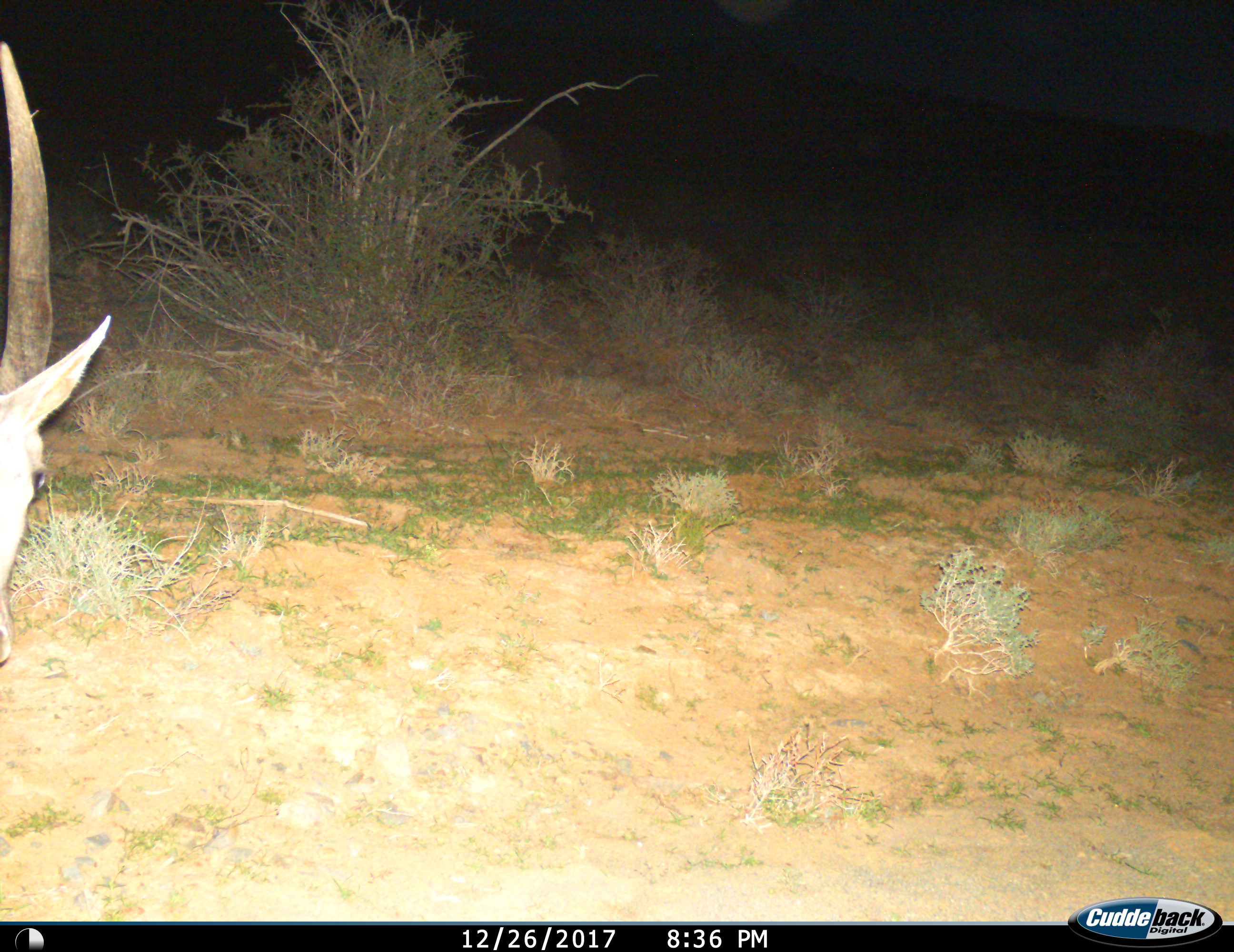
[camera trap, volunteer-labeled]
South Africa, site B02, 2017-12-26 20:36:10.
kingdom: Animalia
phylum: Chordata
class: Mammalia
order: Artiodactyla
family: Bovidae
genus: Tragelaphus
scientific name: Tragelaphus oryx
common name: eland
Eland (Tragelaphus oryx), count 1. Behavior (volunteer vote fractions): standing 43%, resting 0%, moving 0%, interacting 0%. Young present (vote fraction): 0%. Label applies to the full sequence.